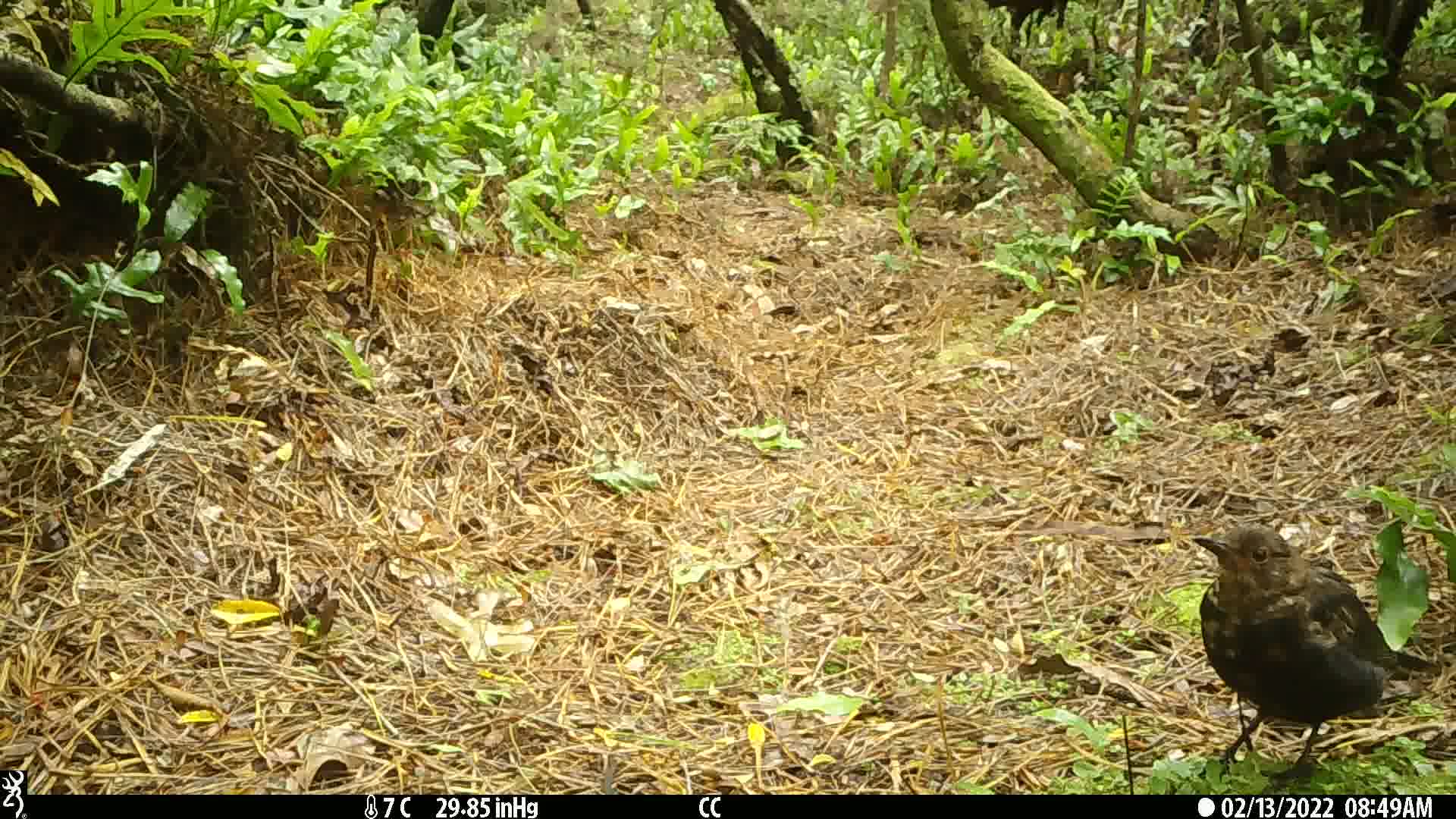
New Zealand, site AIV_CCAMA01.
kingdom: Animalia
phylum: Chordata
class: Aves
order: Passeriformes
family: Turdidae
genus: Turdus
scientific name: Turdus merula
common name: eurasian blackbird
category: blackbird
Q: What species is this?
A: Blackbird (eurasian blackbird) (Turdus merula).